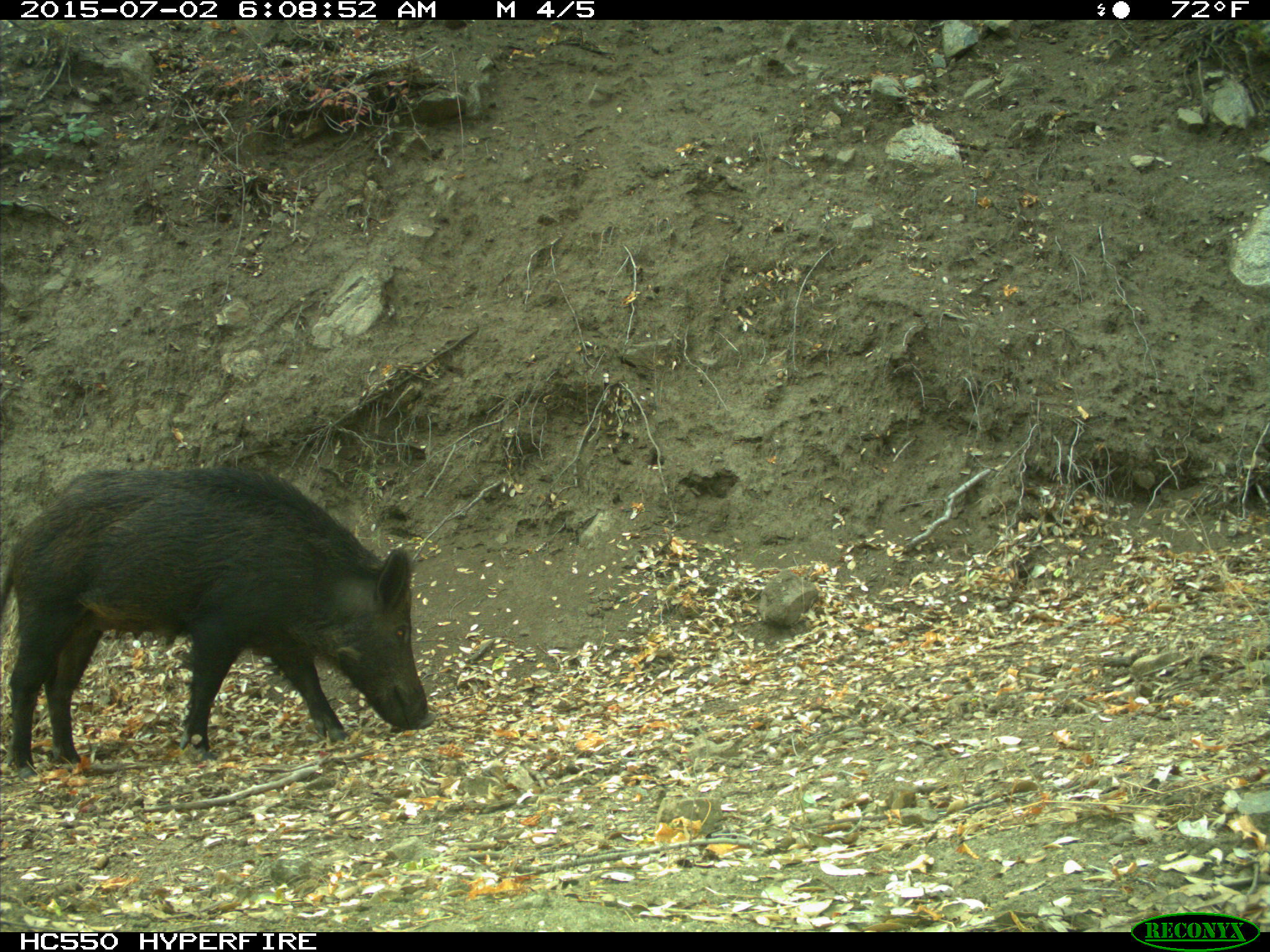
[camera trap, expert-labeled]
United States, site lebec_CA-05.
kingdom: Animalia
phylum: Chordata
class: Mammalia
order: Artiodactyla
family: Suidae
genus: Sus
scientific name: Sus scrofa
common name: wild boar